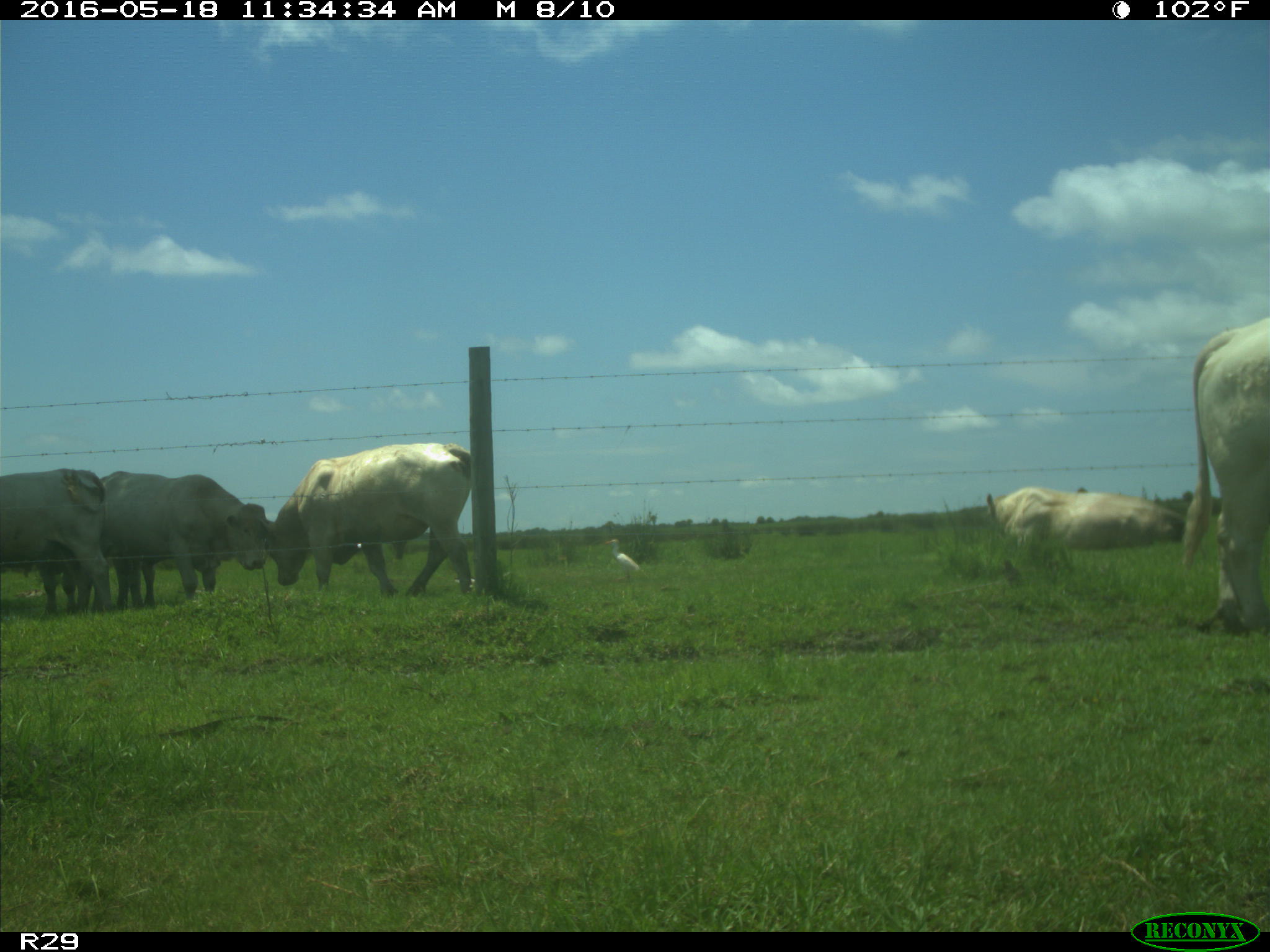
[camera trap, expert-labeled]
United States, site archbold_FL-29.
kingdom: Animalia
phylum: Chordata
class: Mammalia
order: Artiodactyla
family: Bovidae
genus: Bos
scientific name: Bos taurus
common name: domestic cow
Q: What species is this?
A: Bos taurus (domestic cow).